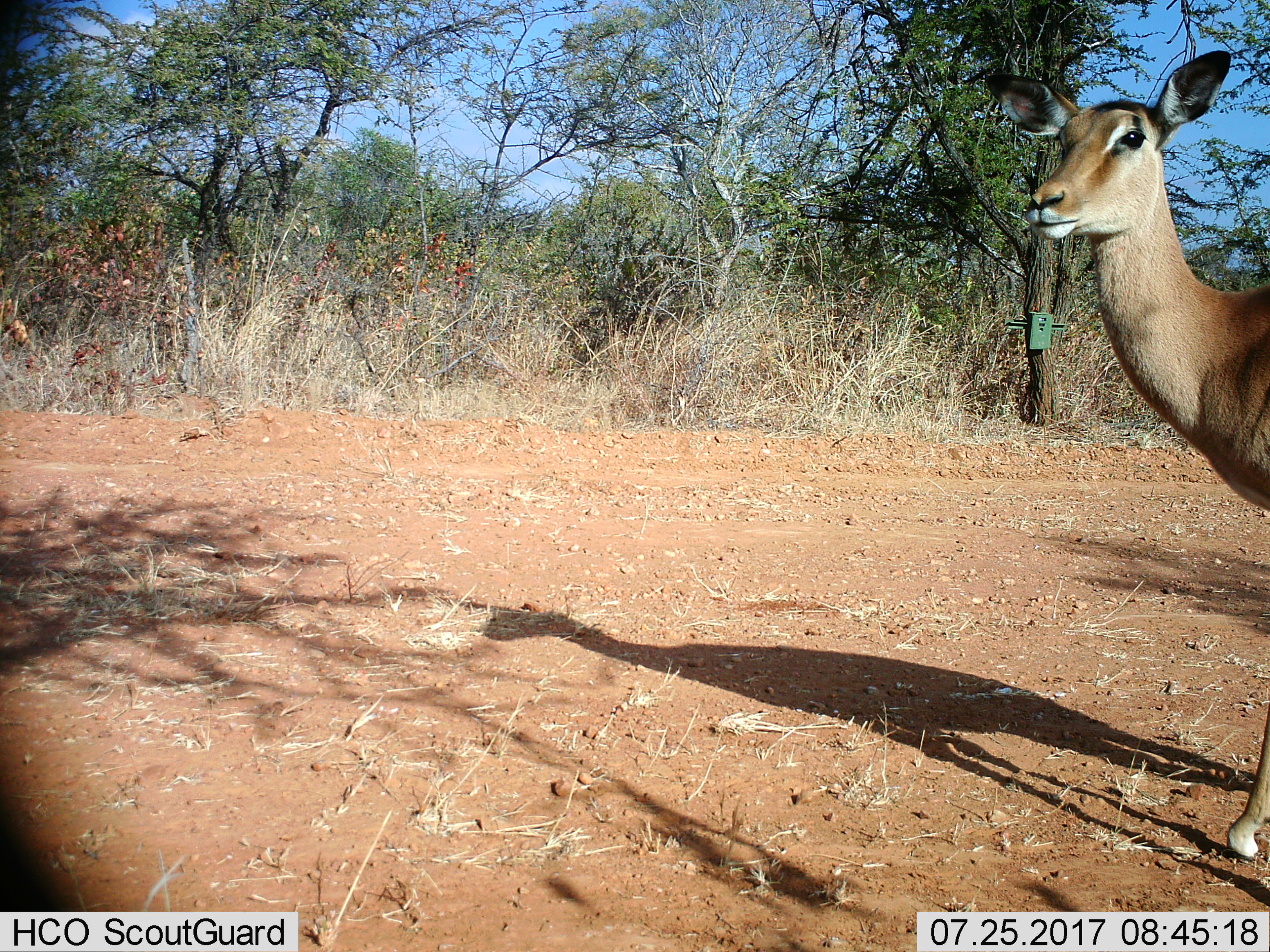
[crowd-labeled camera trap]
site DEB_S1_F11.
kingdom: Animalia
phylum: Chordata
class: Mammalia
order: Artiodactyla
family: Bovidae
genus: Aepyceros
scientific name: Aepyceros melampus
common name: impala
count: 1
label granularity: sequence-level